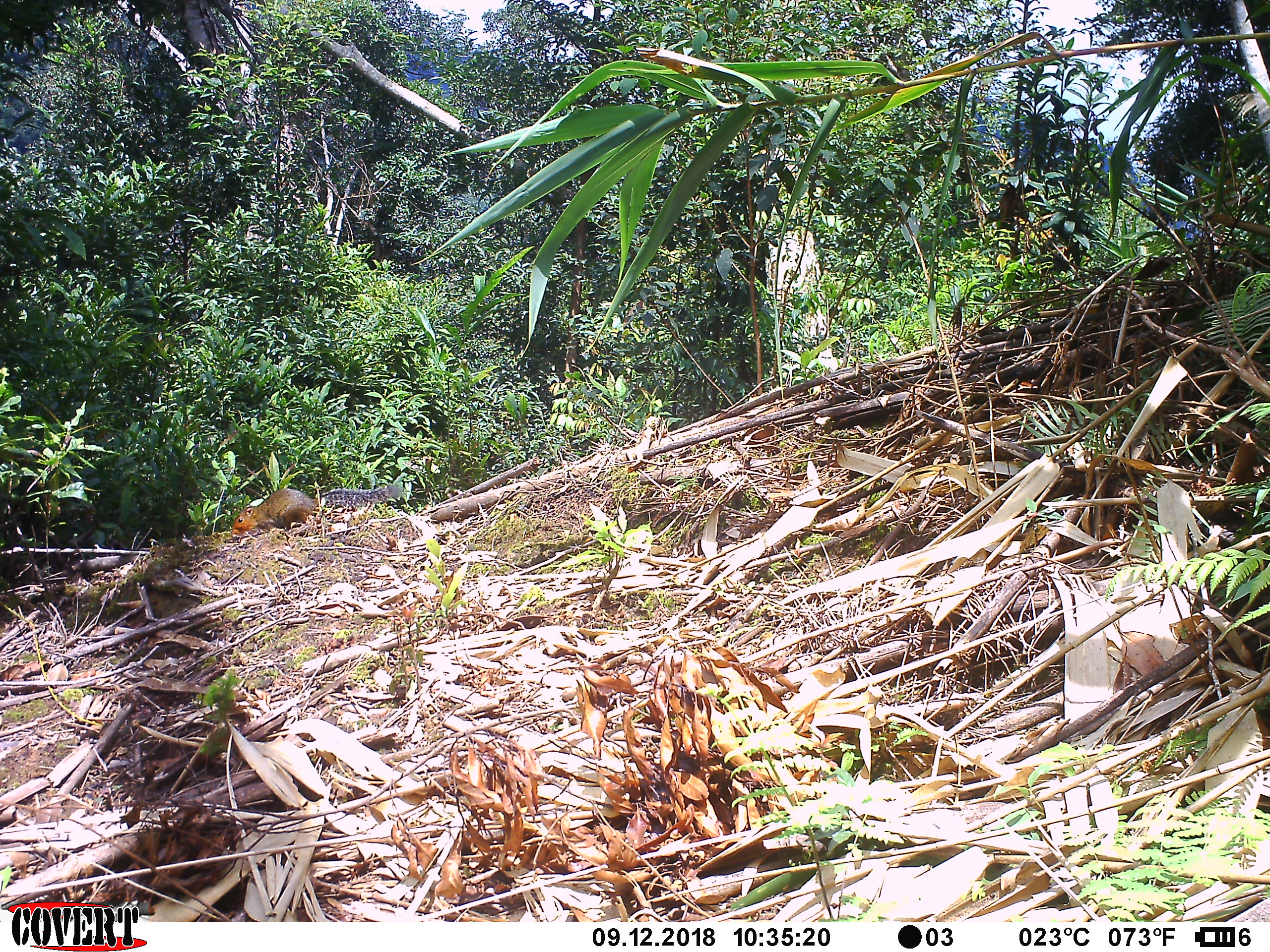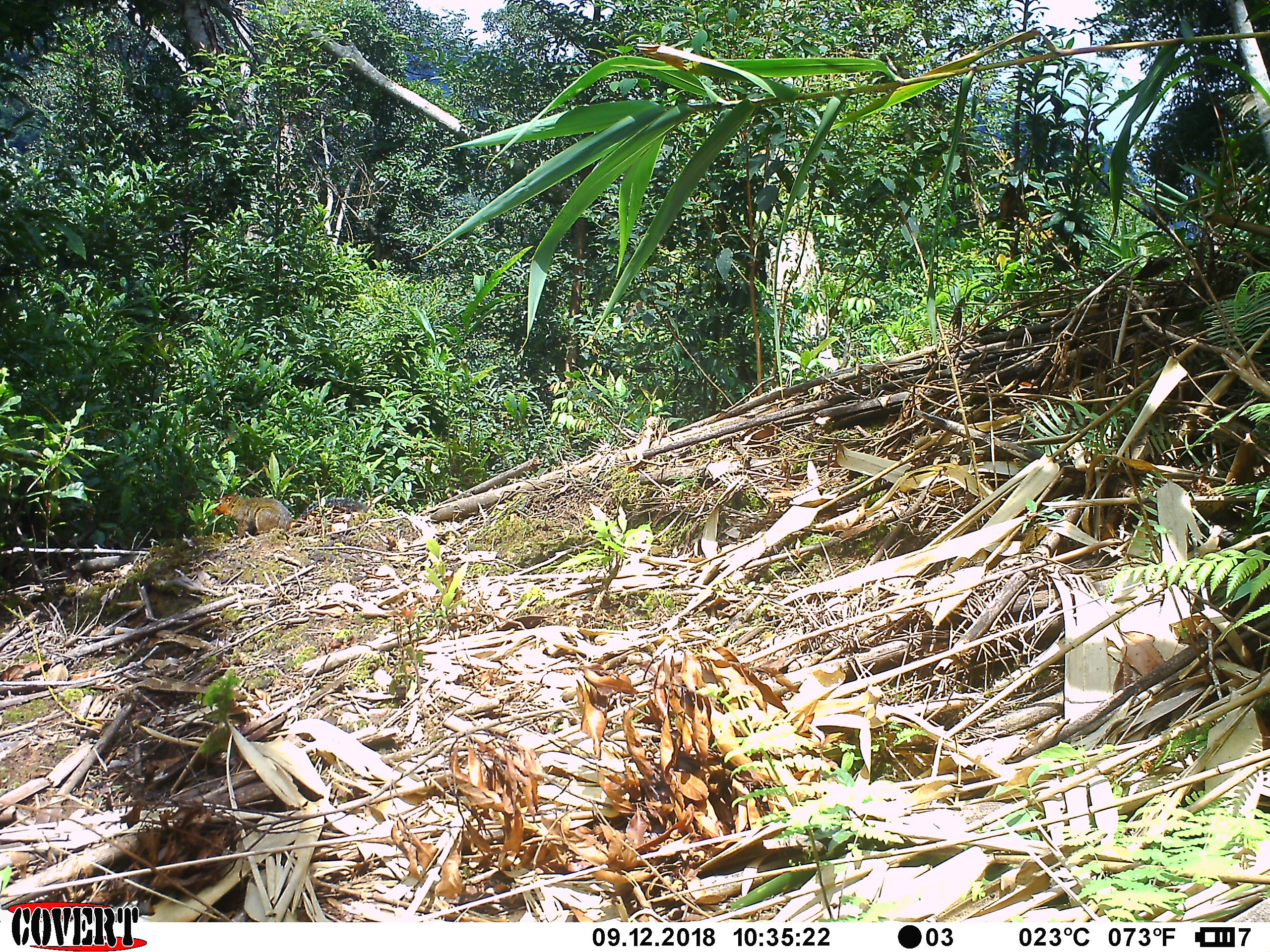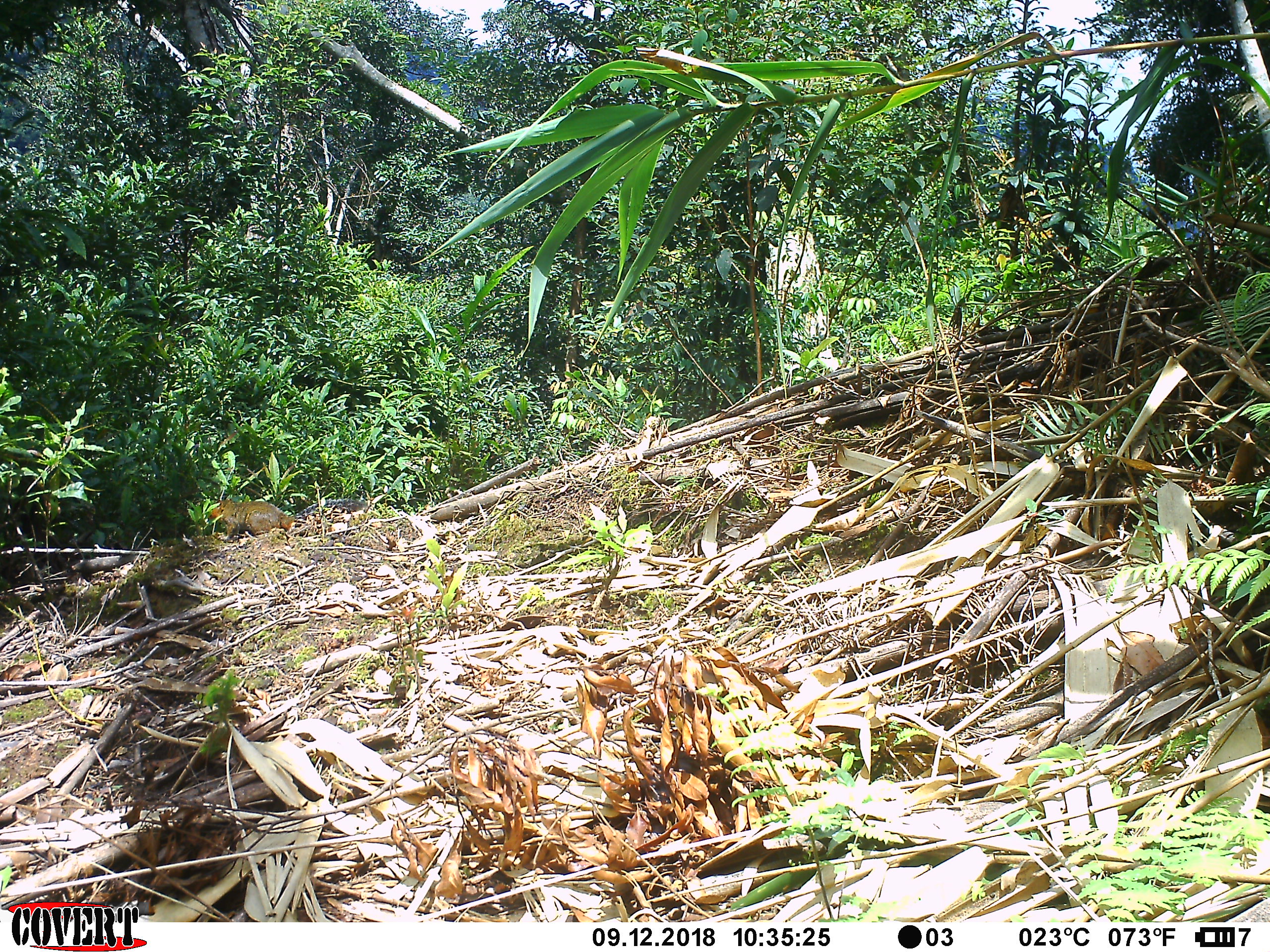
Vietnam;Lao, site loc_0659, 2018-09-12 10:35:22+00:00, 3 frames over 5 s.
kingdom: Animalia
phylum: Chordata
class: Mammalia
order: Rodentia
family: Sciuridae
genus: Dremomys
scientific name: Dremomys rufigenis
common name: red-cheeked squirrel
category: red cheeked squirrel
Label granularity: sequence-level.